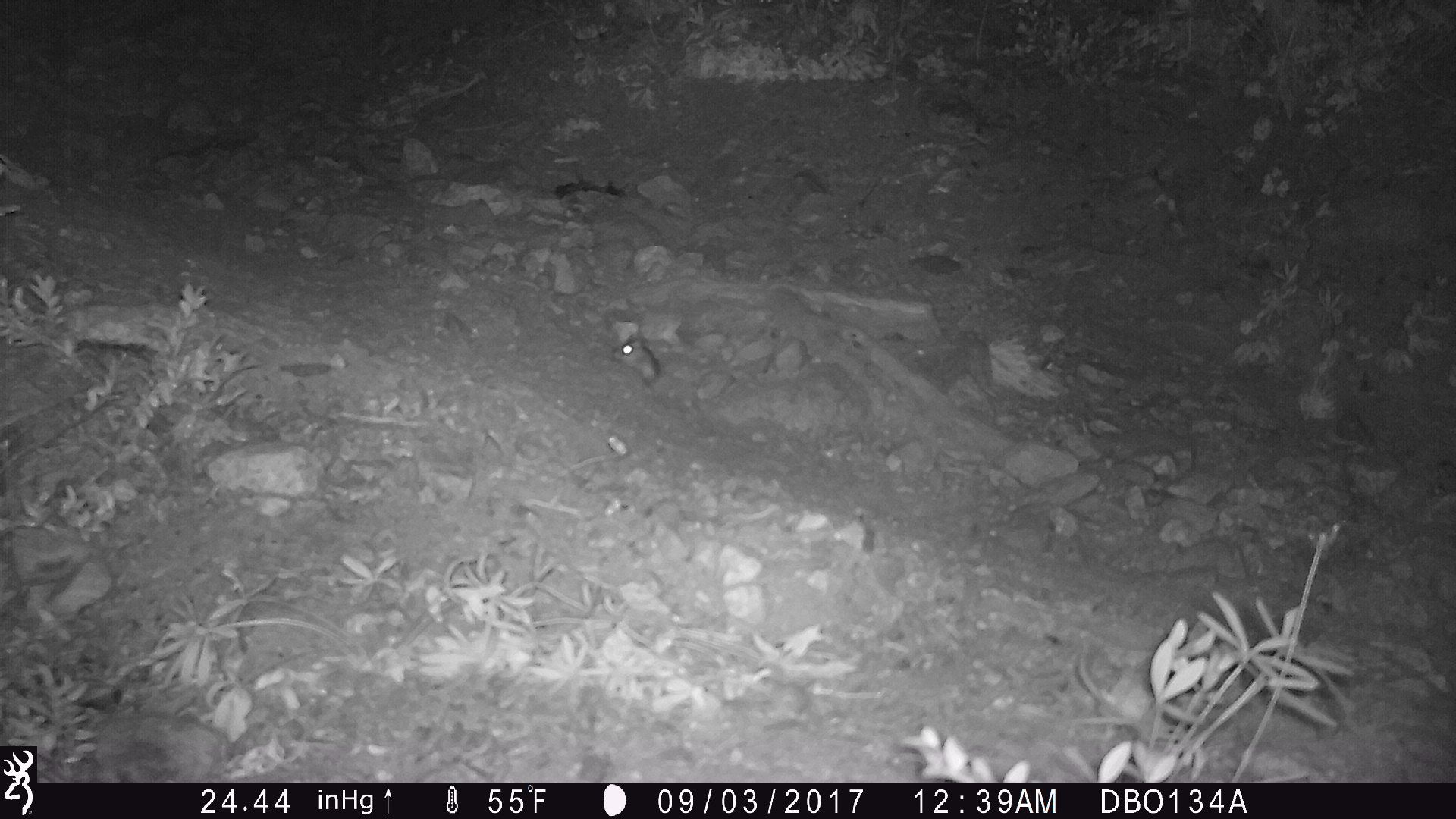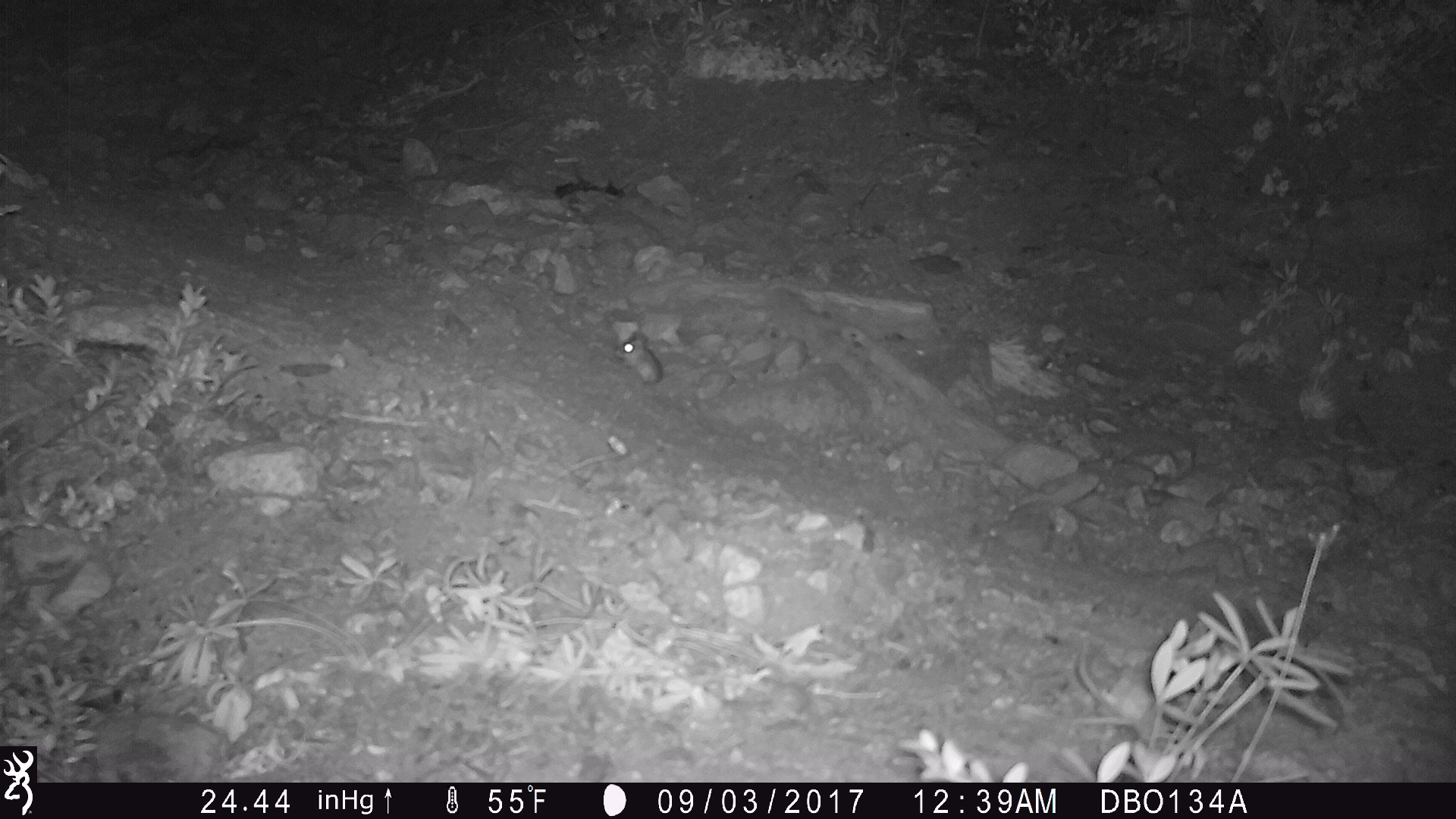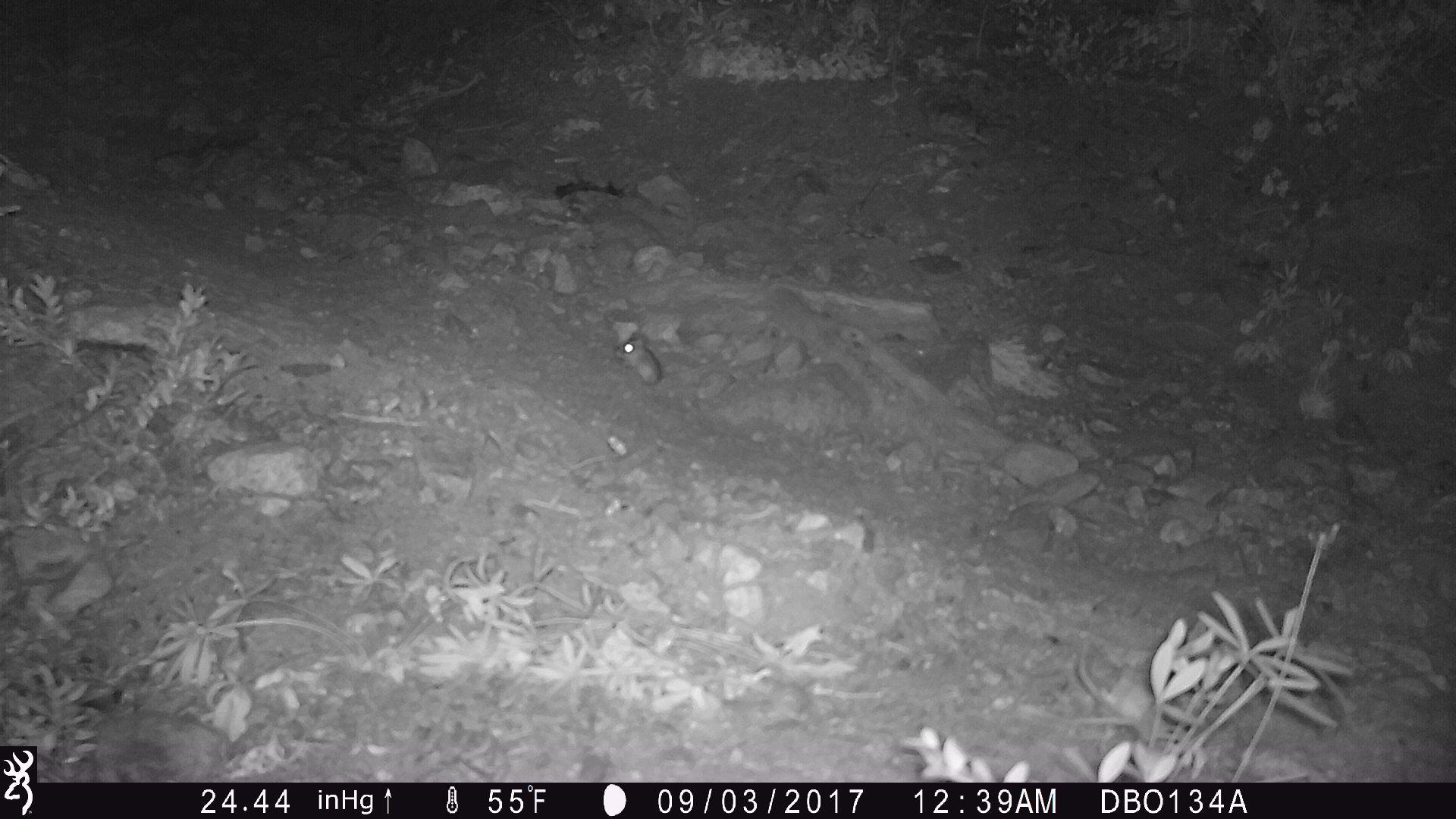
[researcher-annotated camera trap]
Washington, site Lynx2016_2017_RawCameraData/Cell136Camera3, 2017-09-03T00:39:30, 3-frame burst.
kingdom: Animalia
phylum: Chordata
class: Mammalia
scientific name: Mammalia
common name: small mammal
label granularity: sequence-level